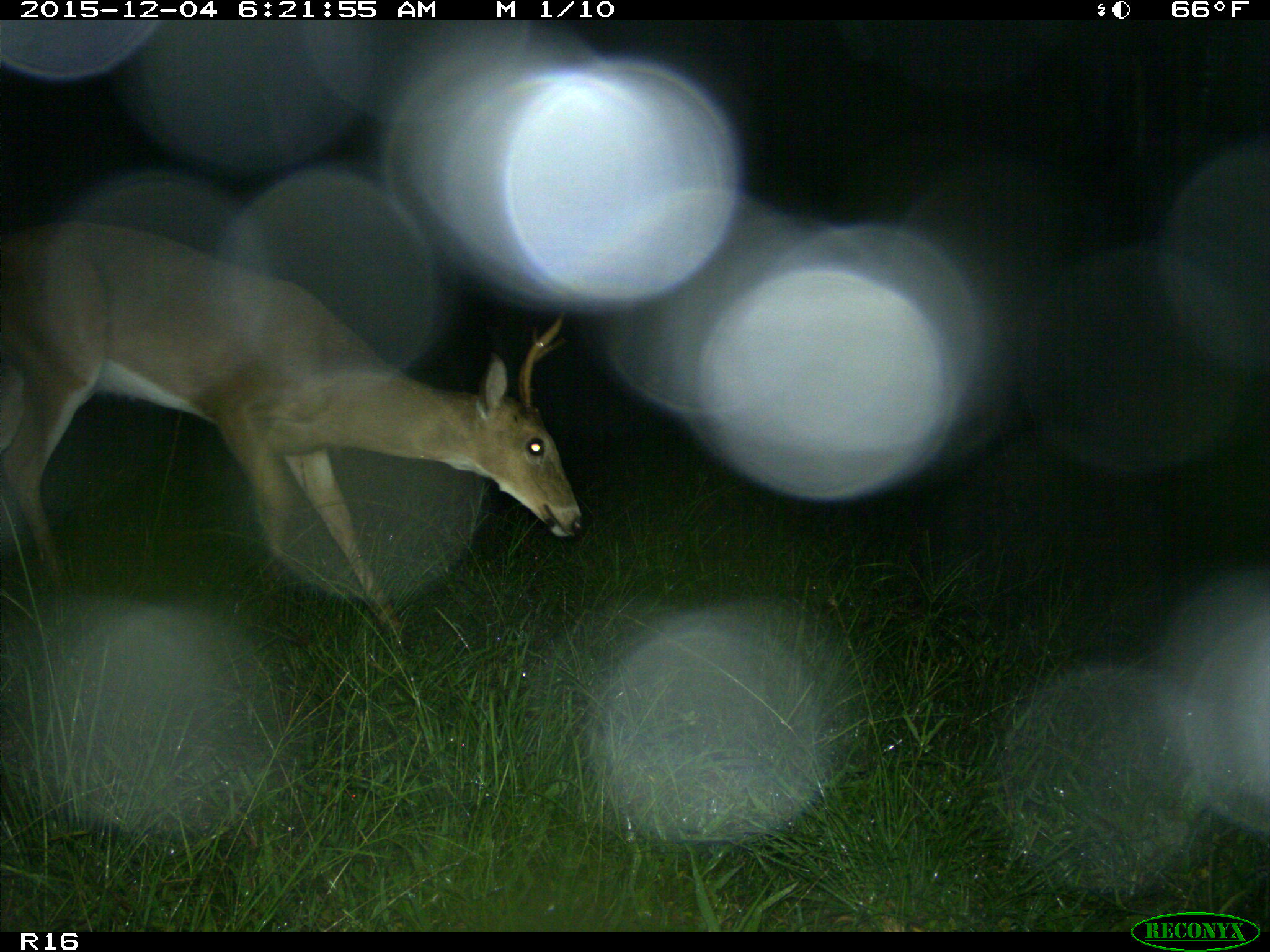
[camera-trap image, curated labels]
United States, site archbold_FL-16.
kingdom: Animalia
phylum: Chordata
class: Mammalia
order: Artiodactyla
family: Cervidae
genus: Odocoileus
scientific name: Odocoileus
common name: deer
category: unidentified deer